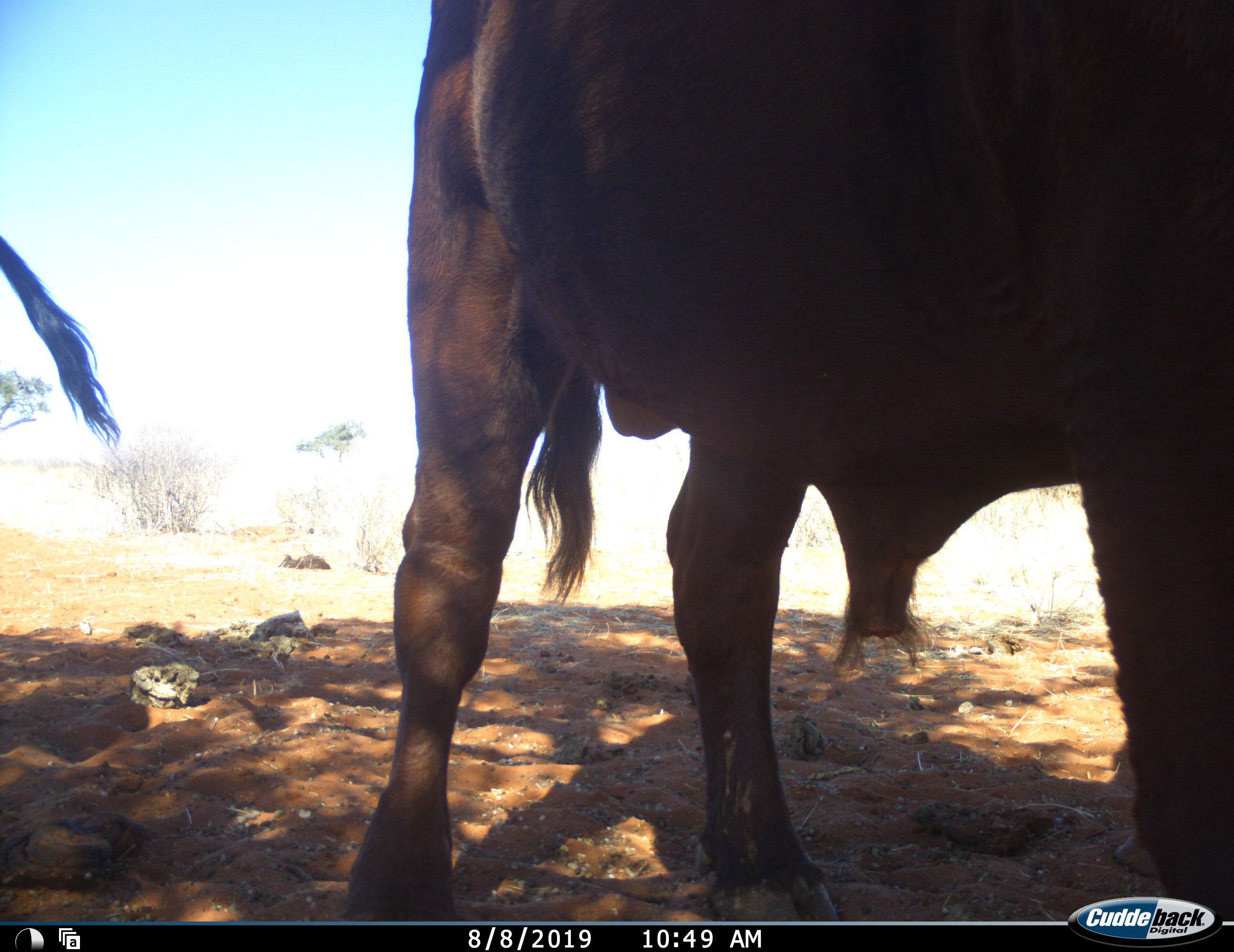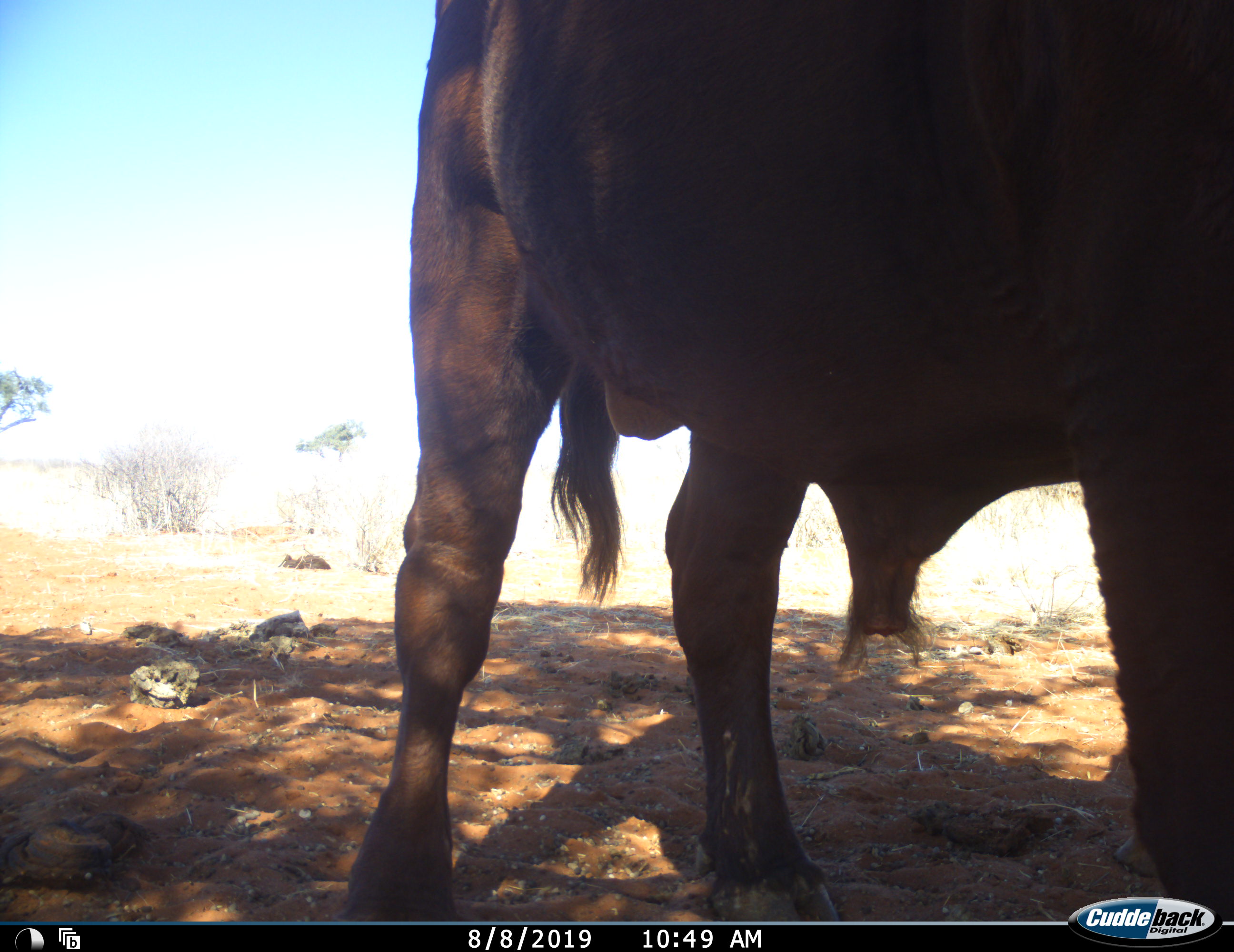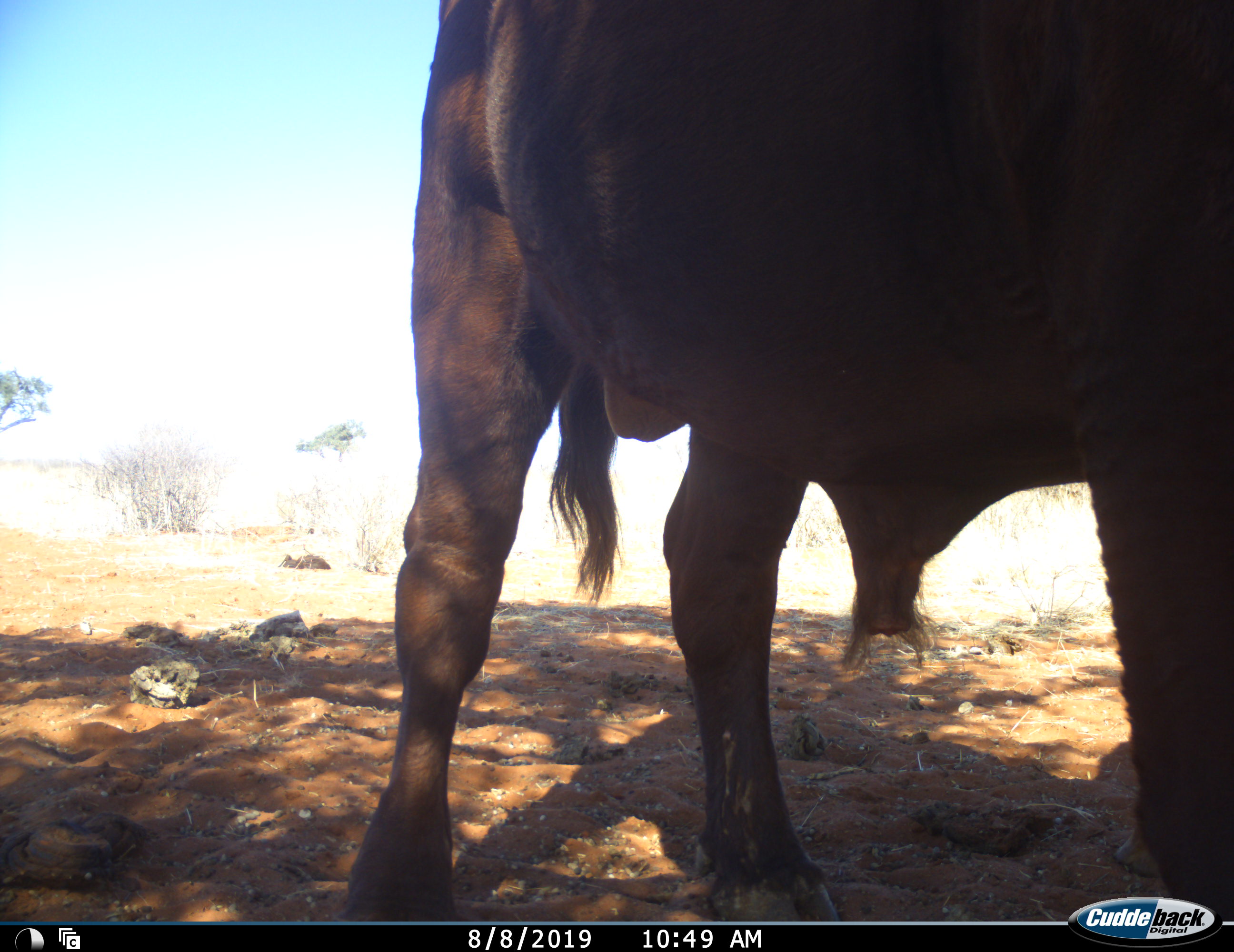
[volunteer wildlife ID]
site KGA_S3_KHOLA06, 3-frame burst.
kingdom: Animalia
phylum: Chordata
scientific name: Vertebrata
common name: domestic animal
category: domesticanimal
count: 2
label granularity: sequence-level